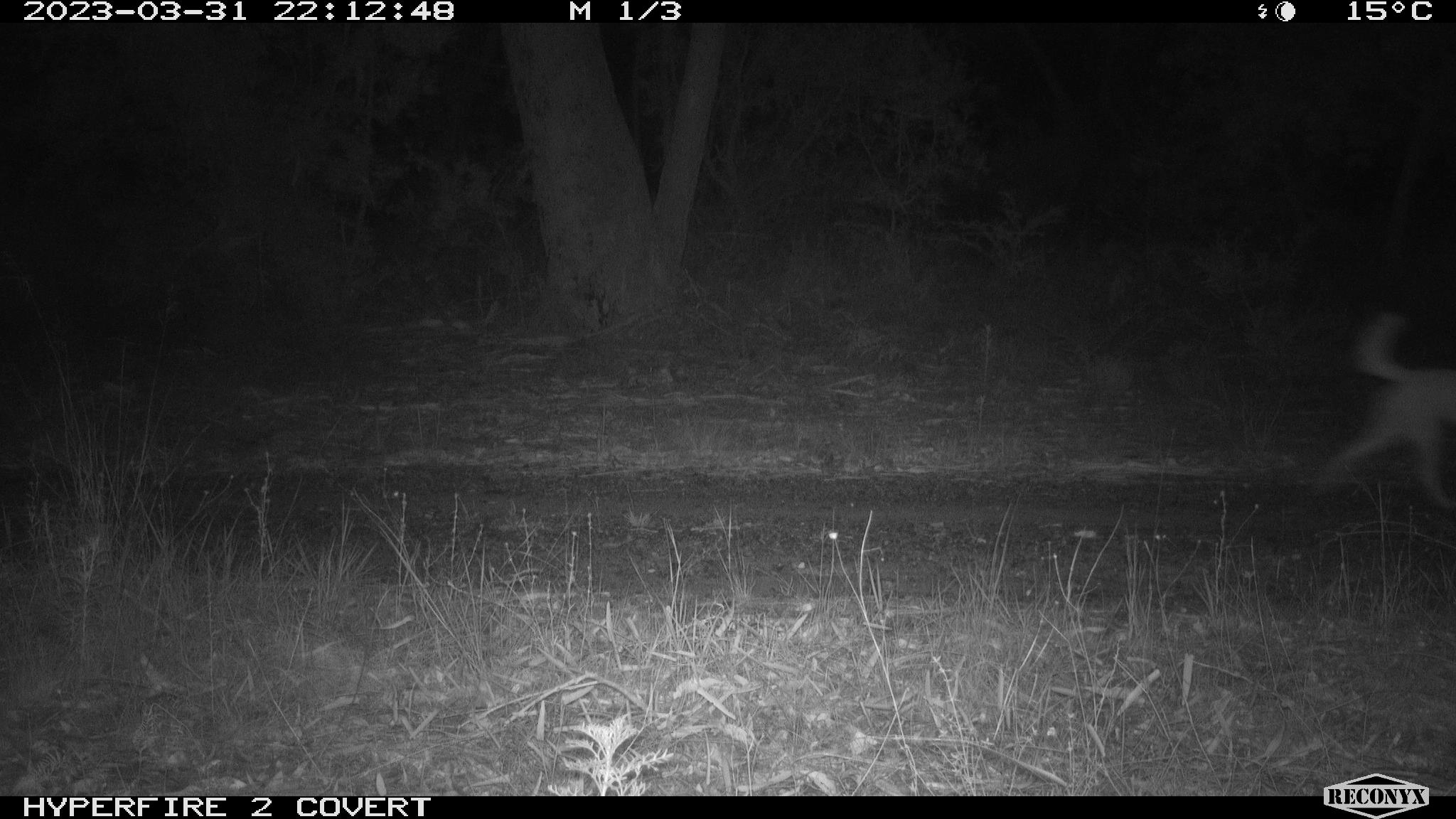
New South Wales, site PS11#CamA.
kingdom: Animalia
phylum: Chordata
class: Mammalia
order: Carnivora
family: Canidae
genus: Canis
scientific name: Canis familiaris dingo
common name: dingo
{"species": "dingo (Canis familiaris dingo)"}